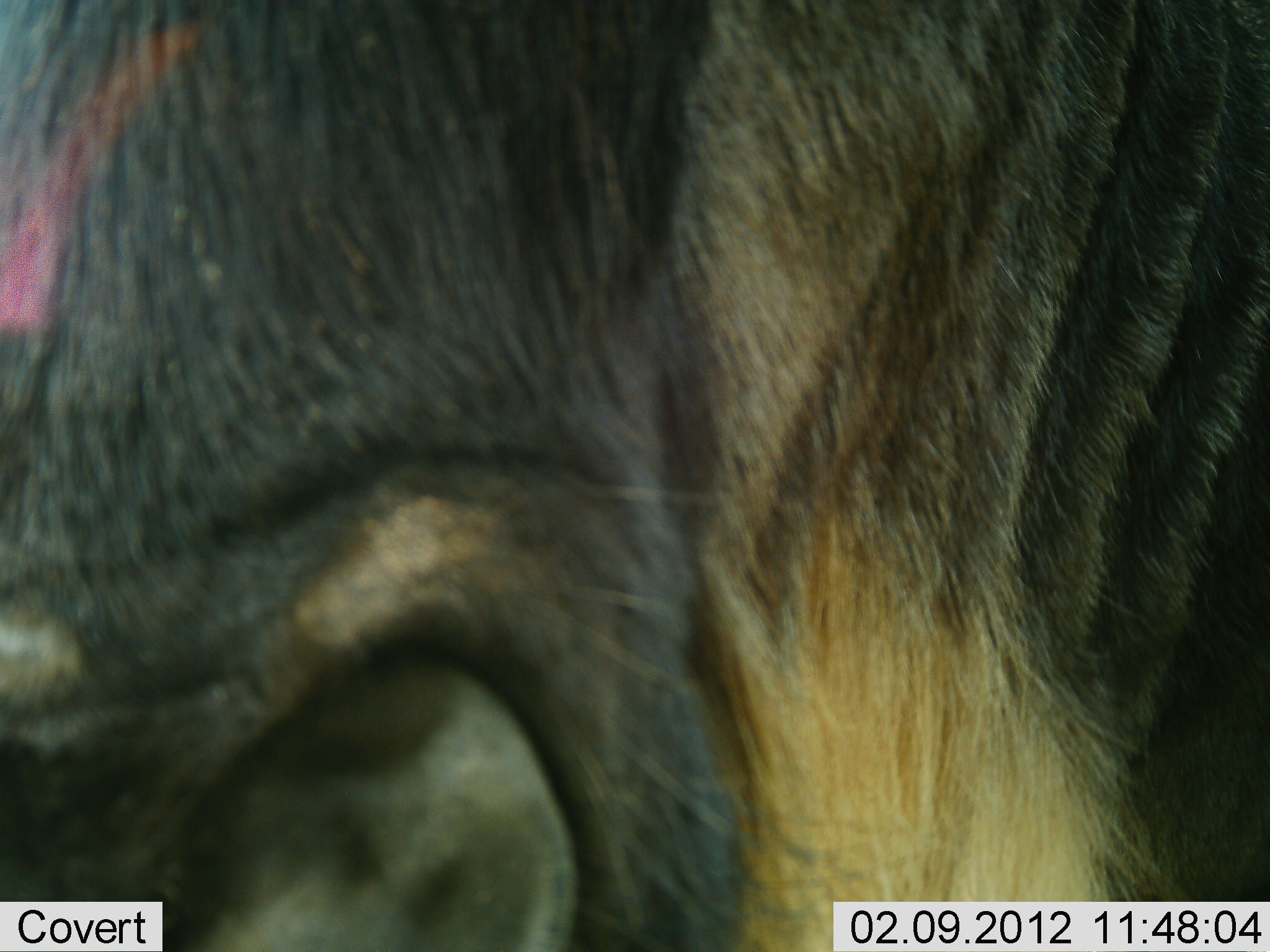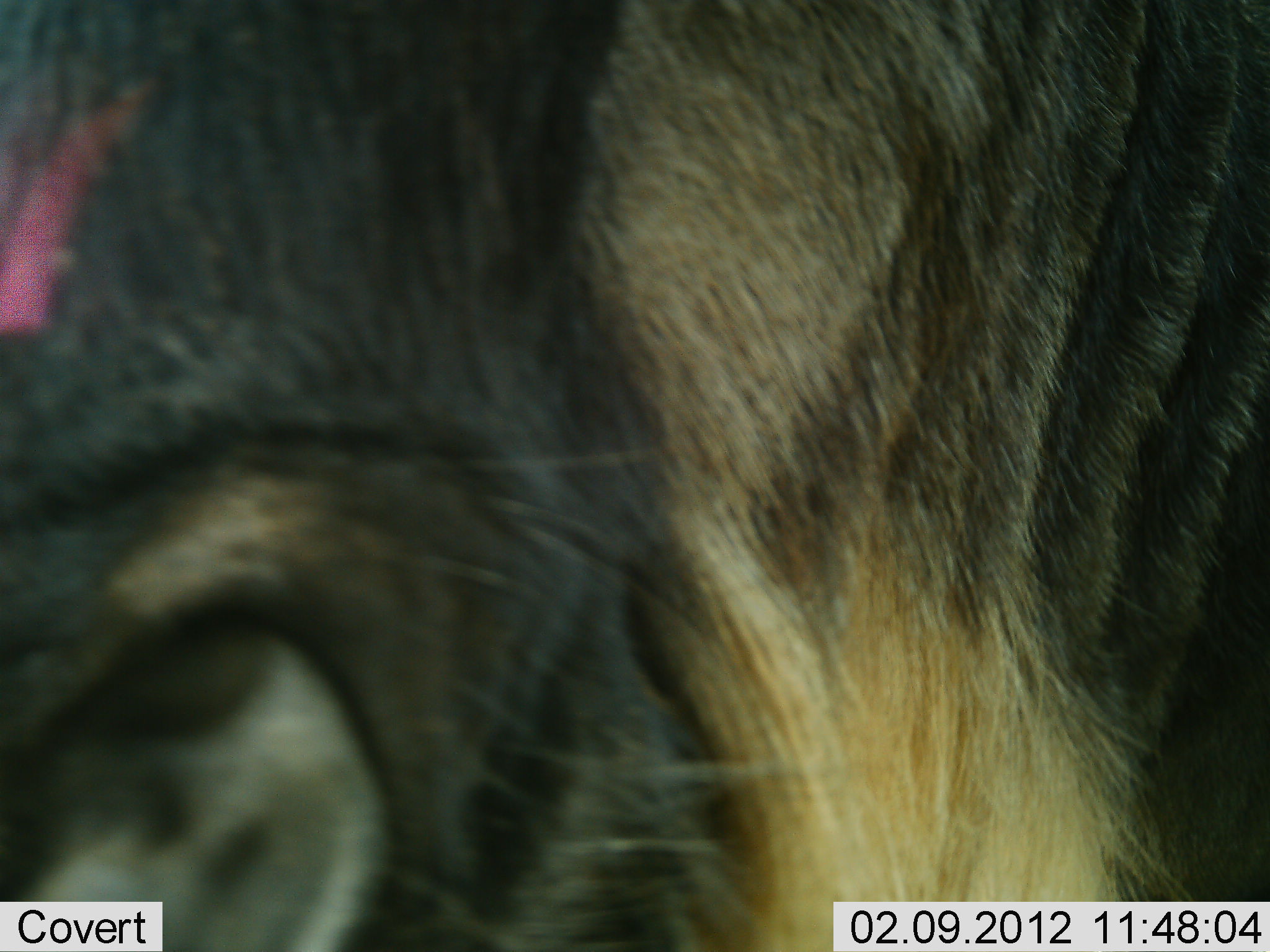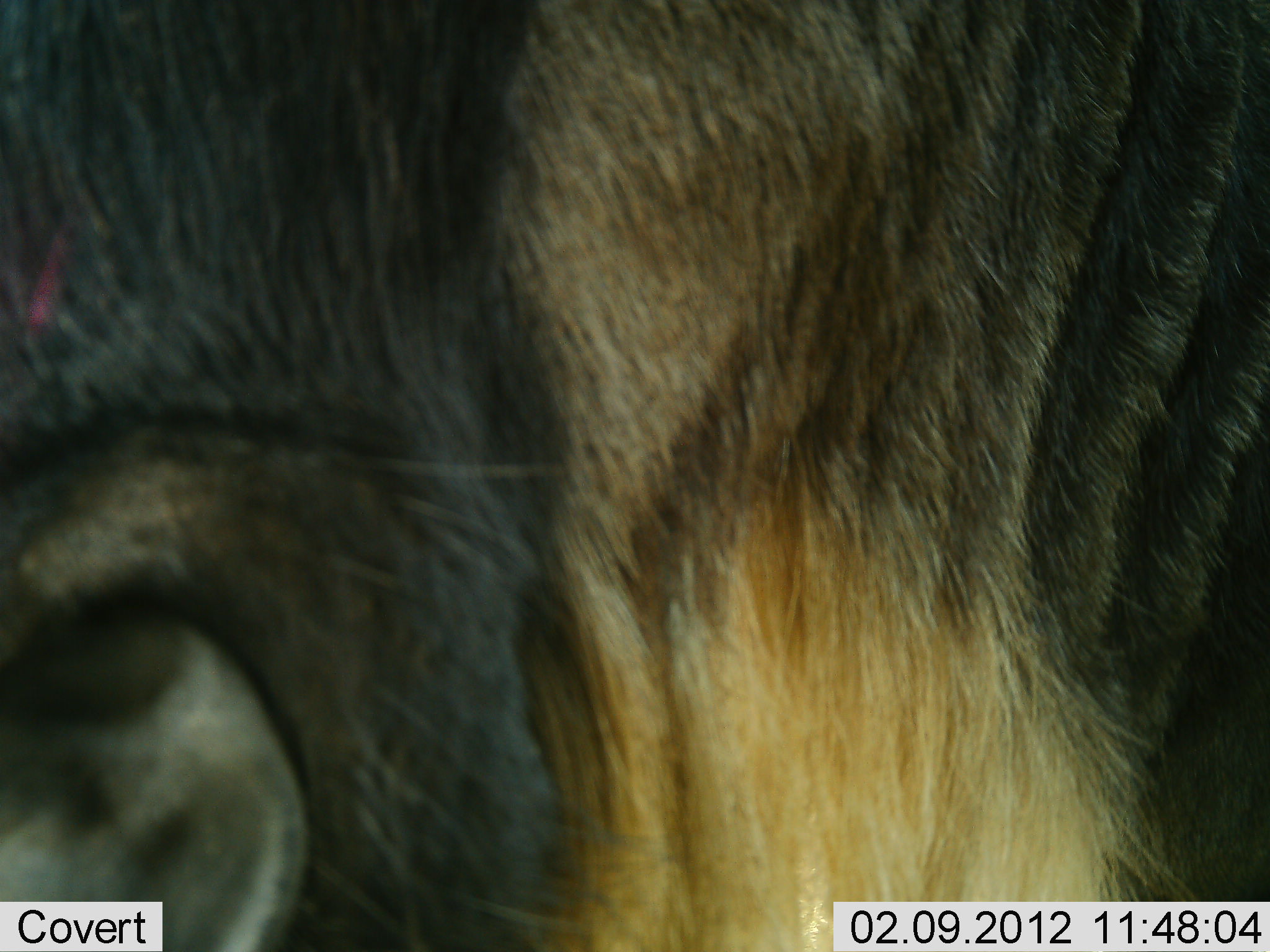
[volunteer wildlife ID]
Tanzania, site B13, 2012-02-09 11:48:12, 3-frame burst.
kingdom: Animalia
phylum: Chordata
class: Mammalia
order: Artiodactyla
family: Bovidae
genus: Connochaetes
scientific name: Connochaetes taurinus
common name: blue wildebeest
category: wildebeest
Wildebeest (blue wildebeest) (Connochaetes taurinus), count 1. Behavior (volunteer vote fractions): standing 100%, resting 0%, moving 0%, interacting 0%. Young present (vote fraction): 0%. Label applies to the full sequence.